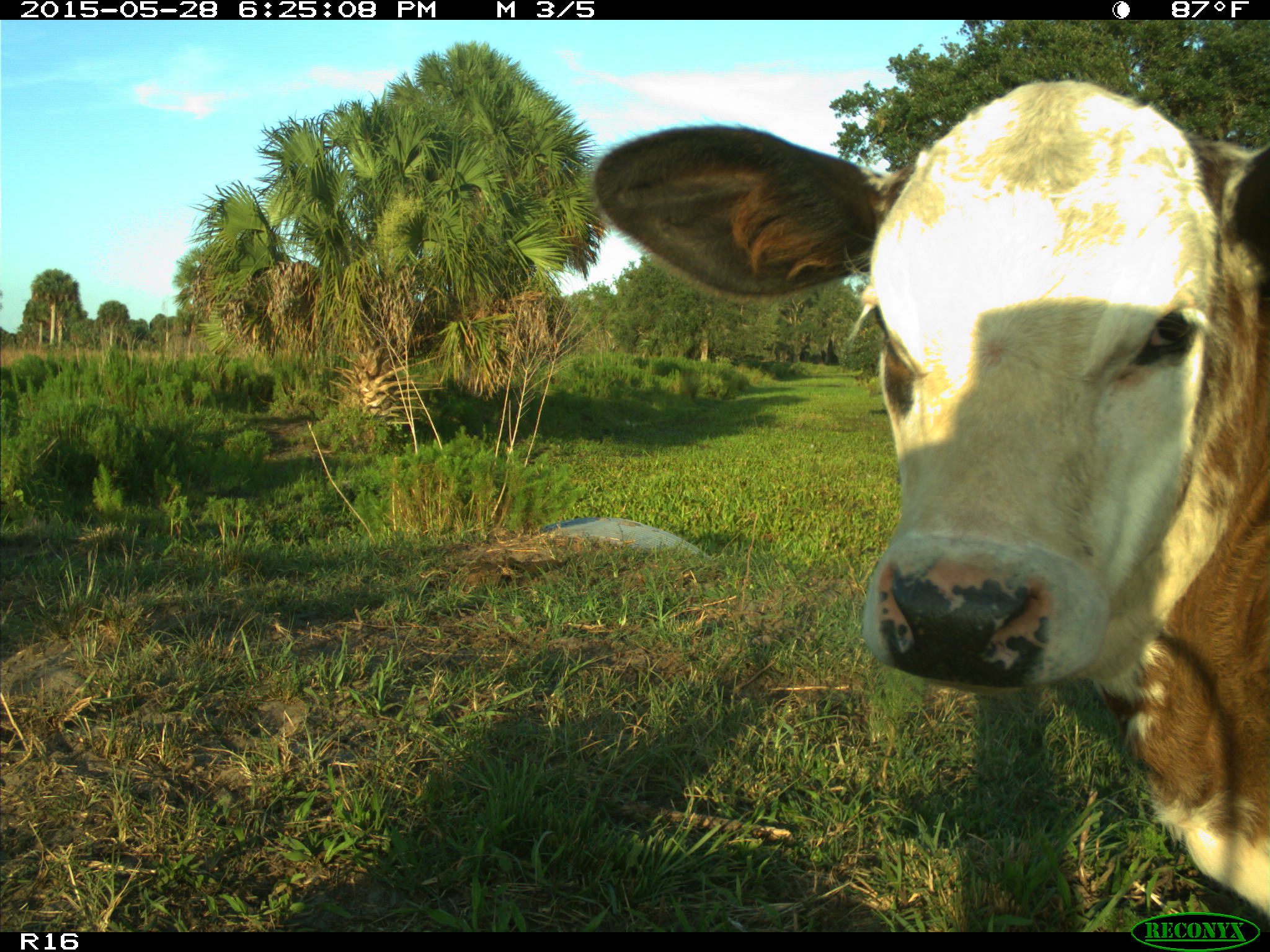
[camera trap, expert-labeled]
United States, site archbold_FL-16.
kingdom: Animalia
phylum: Chordata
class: Mammalia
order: Artiodactyla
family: Bovidae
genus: Bos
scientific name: Bos taurus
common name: domestic cow